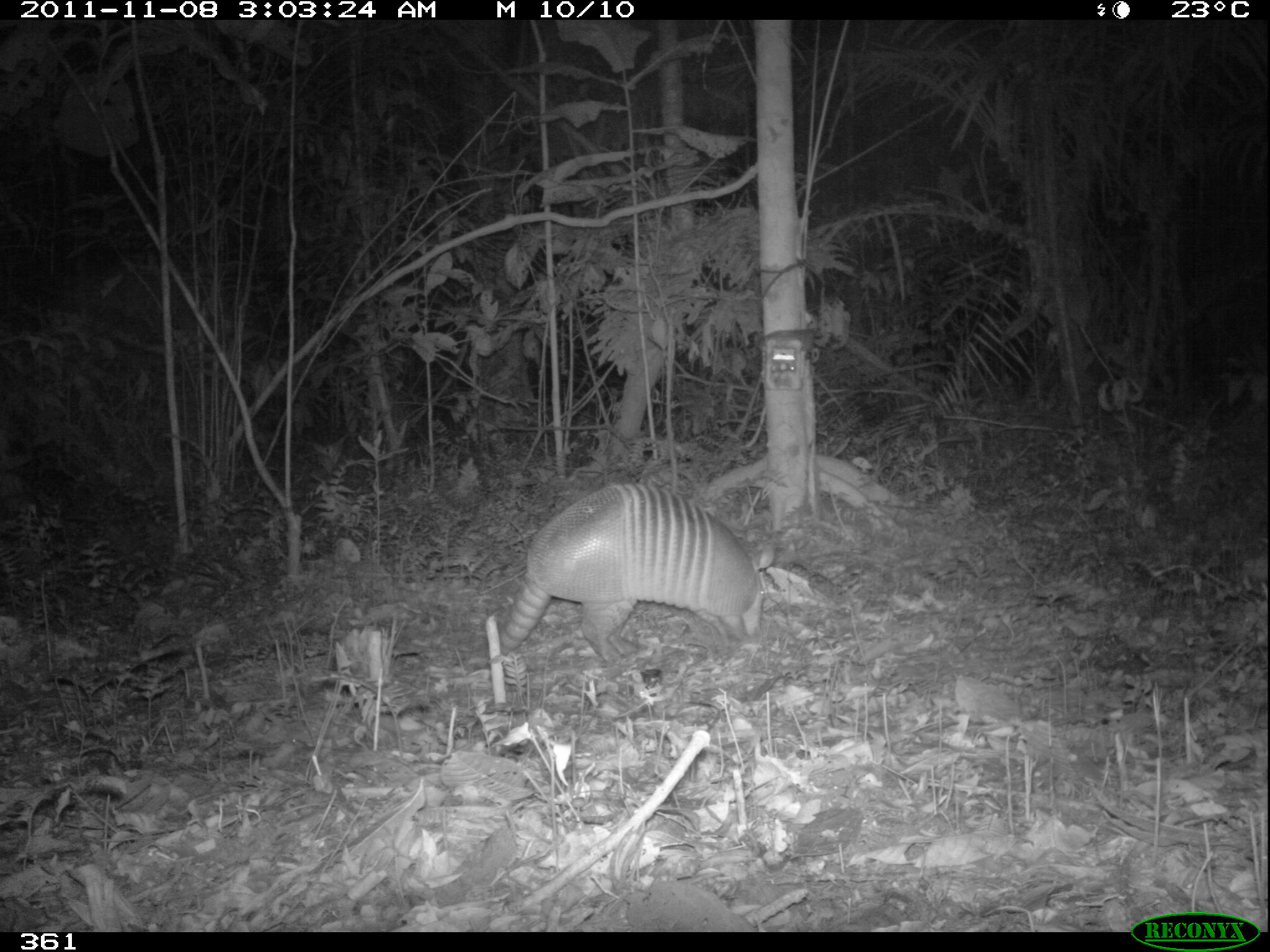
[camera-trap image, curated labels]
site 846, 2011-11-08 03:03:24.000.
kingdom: Animalia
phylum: Chordata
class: Mammalia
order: Cingulata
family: Dasypodidae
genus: Dasypus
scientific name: Dasypus kappleri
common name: greater long-nosed armadillo